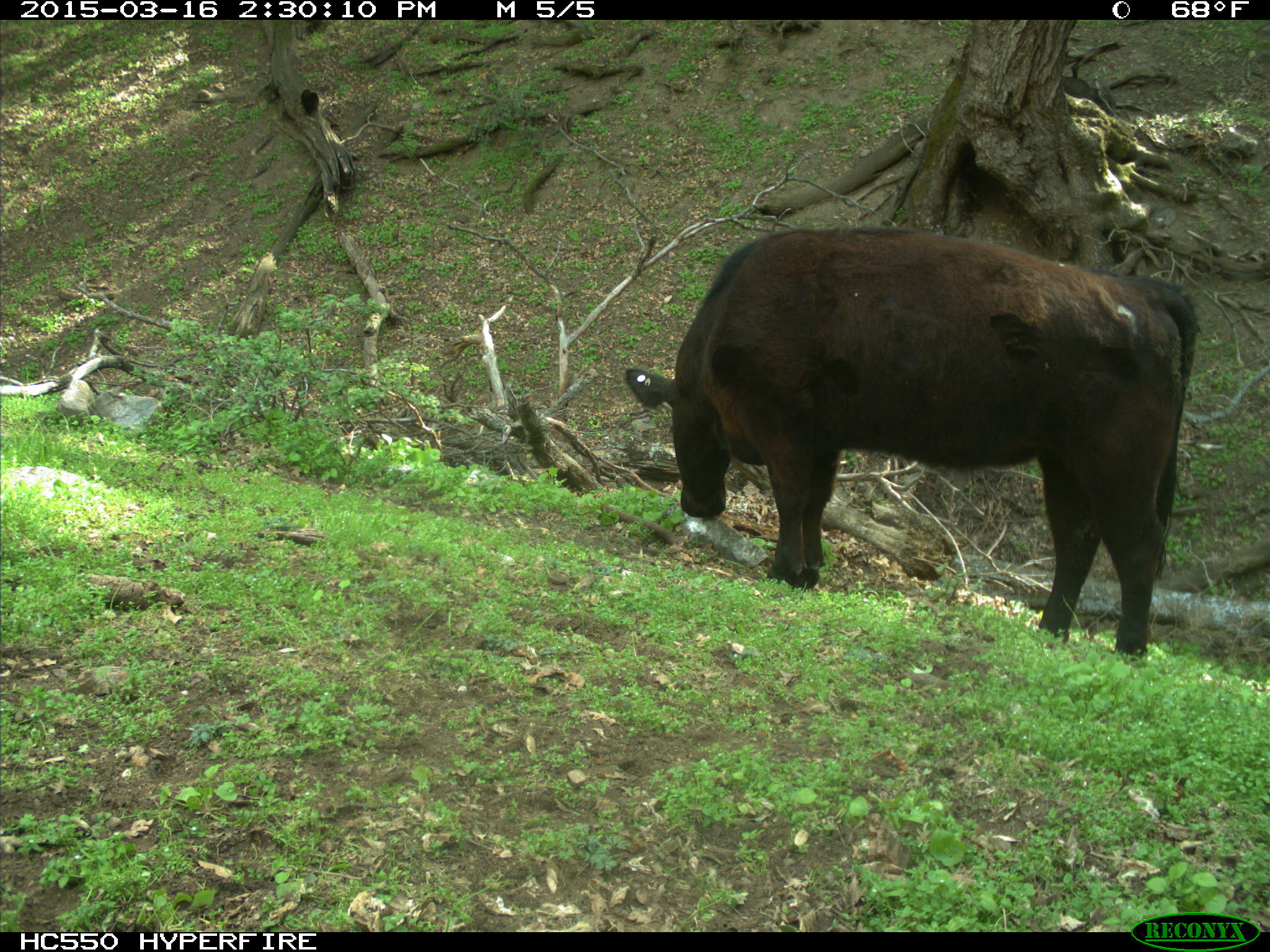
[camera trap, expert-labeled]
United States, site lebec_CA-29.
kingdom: Animalia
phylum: Chordata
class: Mammalia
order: Artiodactyla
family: Bovidae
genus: Bos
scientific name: Bos taurus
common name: domestic cow